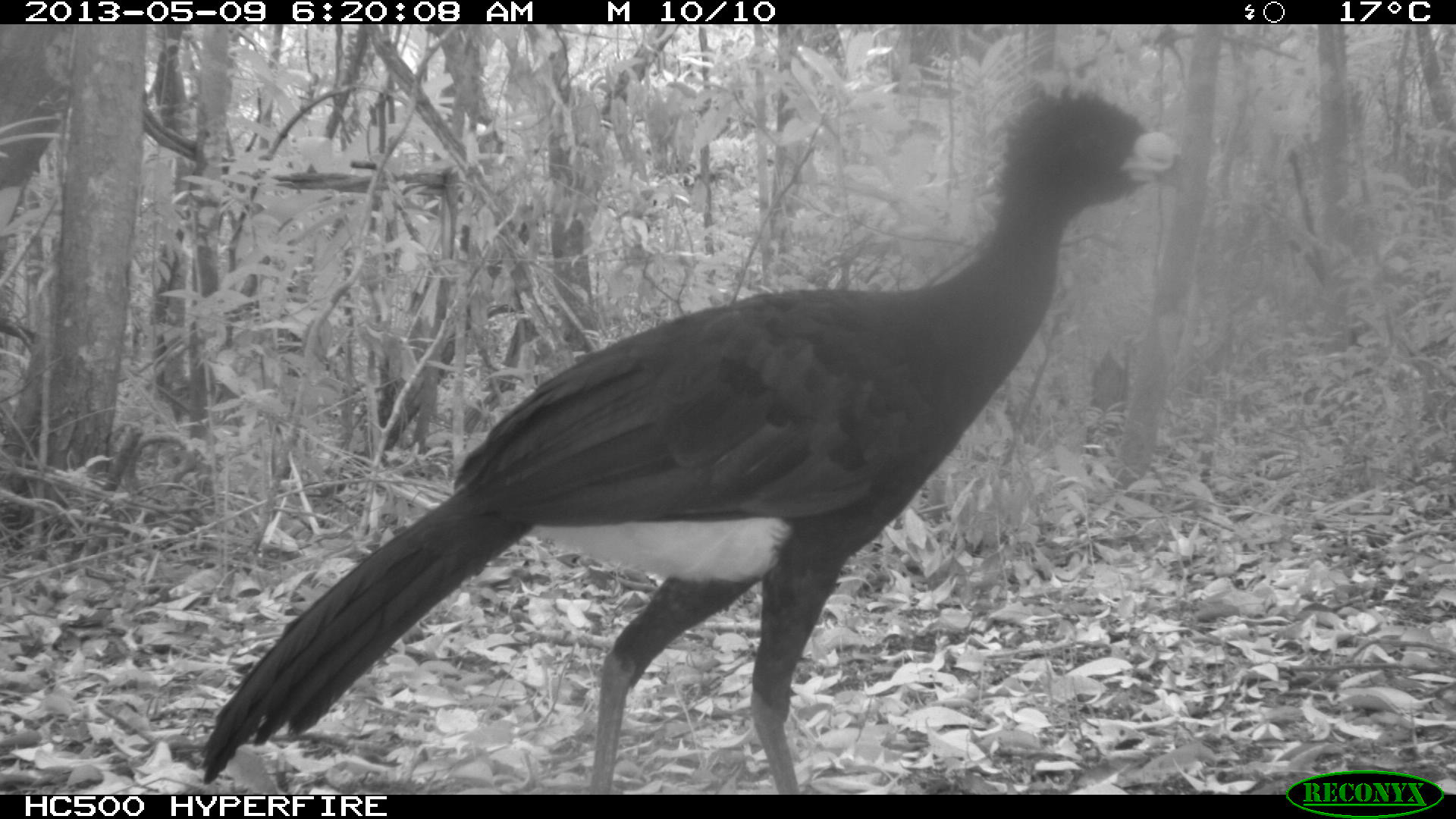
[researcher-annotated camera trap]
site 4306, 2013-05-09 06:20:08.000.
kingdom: Animalia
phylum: Chordata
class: Aves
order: Galliformes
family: Cracidae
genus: Crax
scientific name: Crax rubra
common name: great curassow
Crax rubra (great curassow), count 1, sex male.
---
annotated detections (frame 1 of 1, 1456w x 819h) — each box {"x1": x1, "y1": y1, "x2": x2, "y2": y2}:
crax rubra: {"x1": 198, "y1": 92, "x2": 1174, "y2": 792}